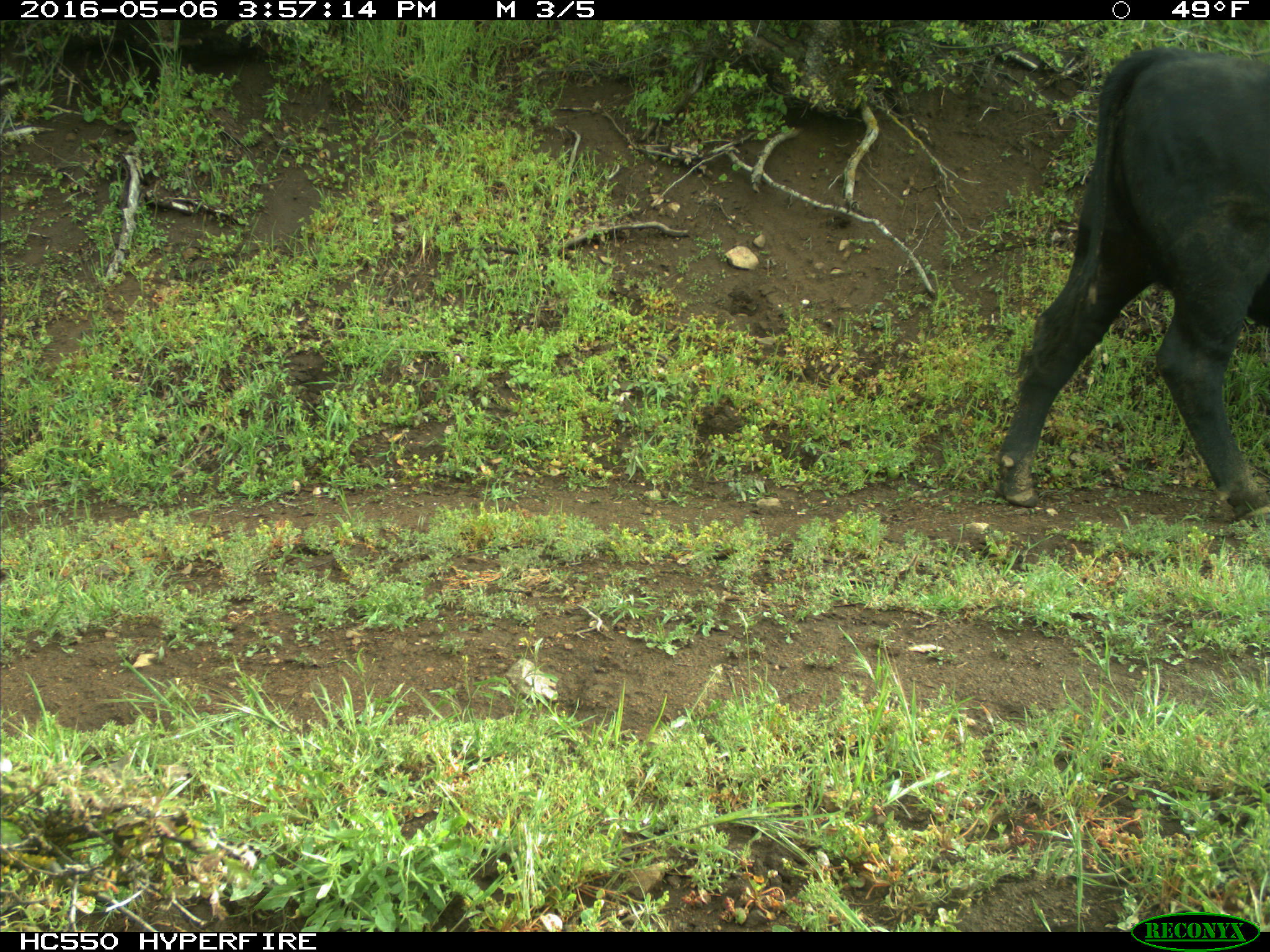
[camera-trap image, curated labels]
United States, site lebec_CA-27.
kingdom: Animalia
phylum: Chordata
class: Mammalia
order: Artiodactyla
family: Bovidae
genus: Bos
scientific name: Bos taurus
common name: domestic cow